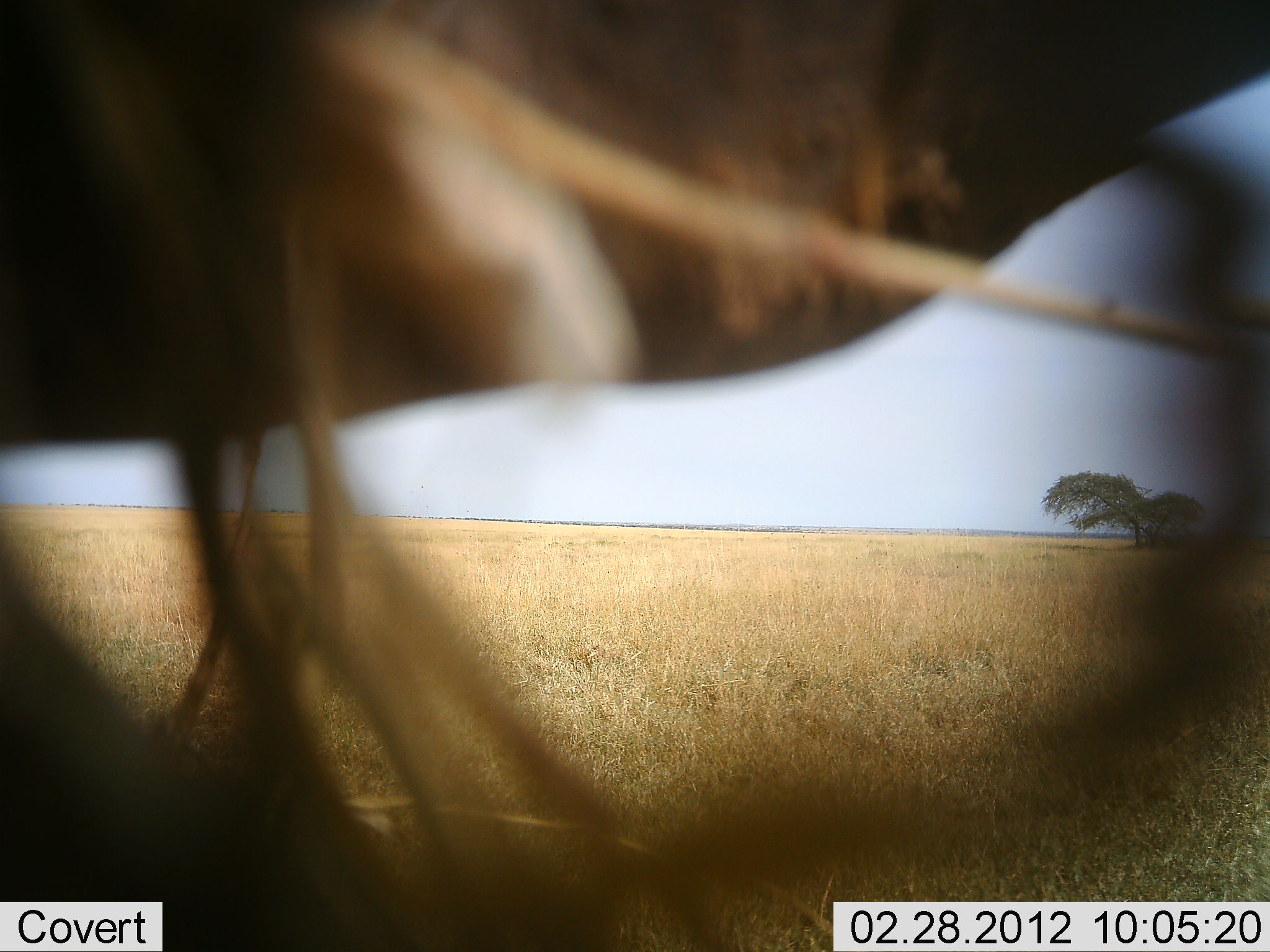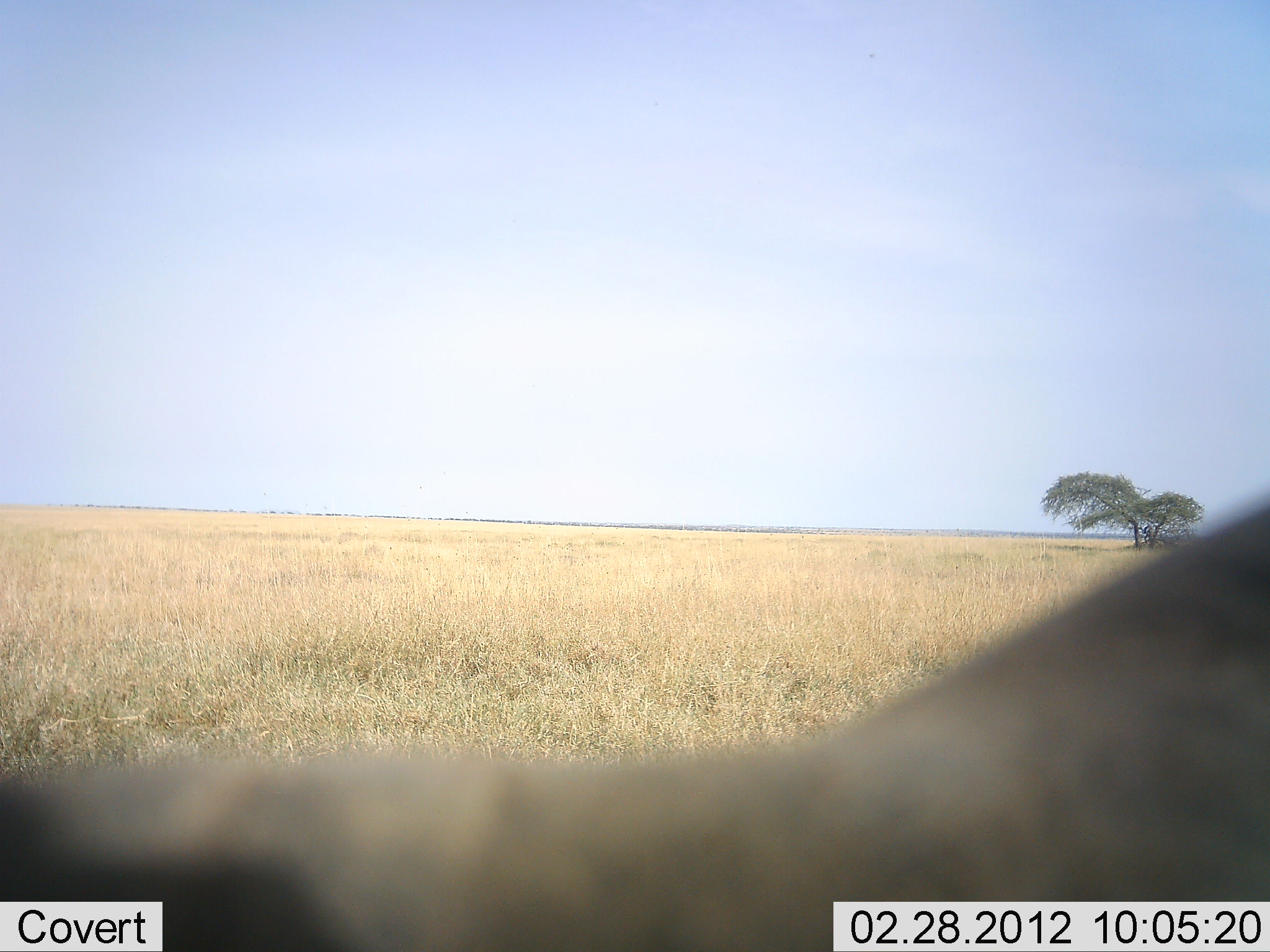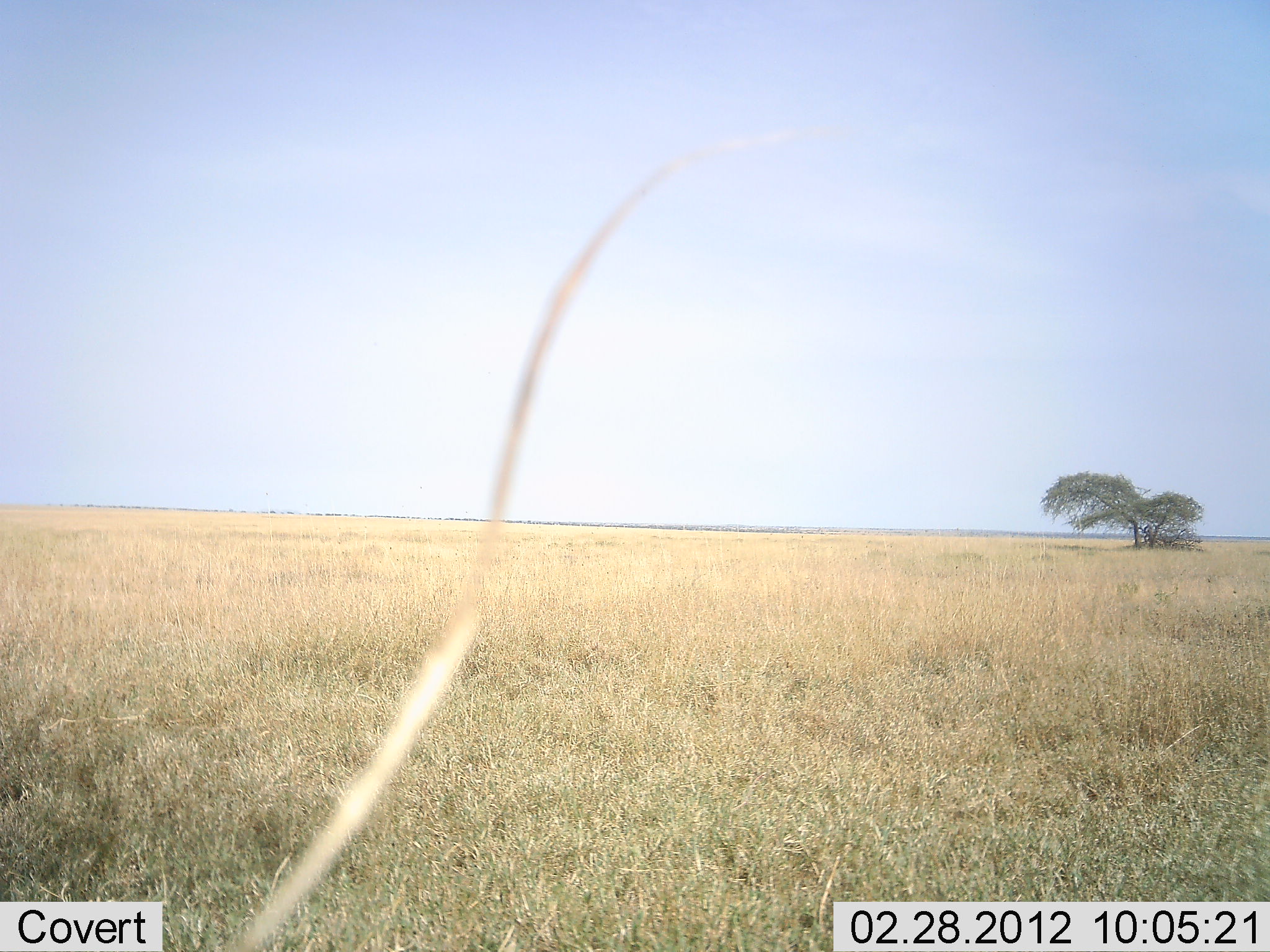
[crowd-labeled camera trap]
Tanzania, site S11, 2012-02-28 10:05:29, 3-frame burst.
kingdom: Animalia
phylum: Chordata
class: Mammalia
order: Artiodactyla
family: Bovidae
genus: Connochaetes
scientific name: Connochaetes taurinus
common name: blue wildebeest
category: wildebeest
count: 1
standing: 44%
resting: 11%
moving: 56%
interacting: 0%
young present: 0%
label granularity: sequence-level